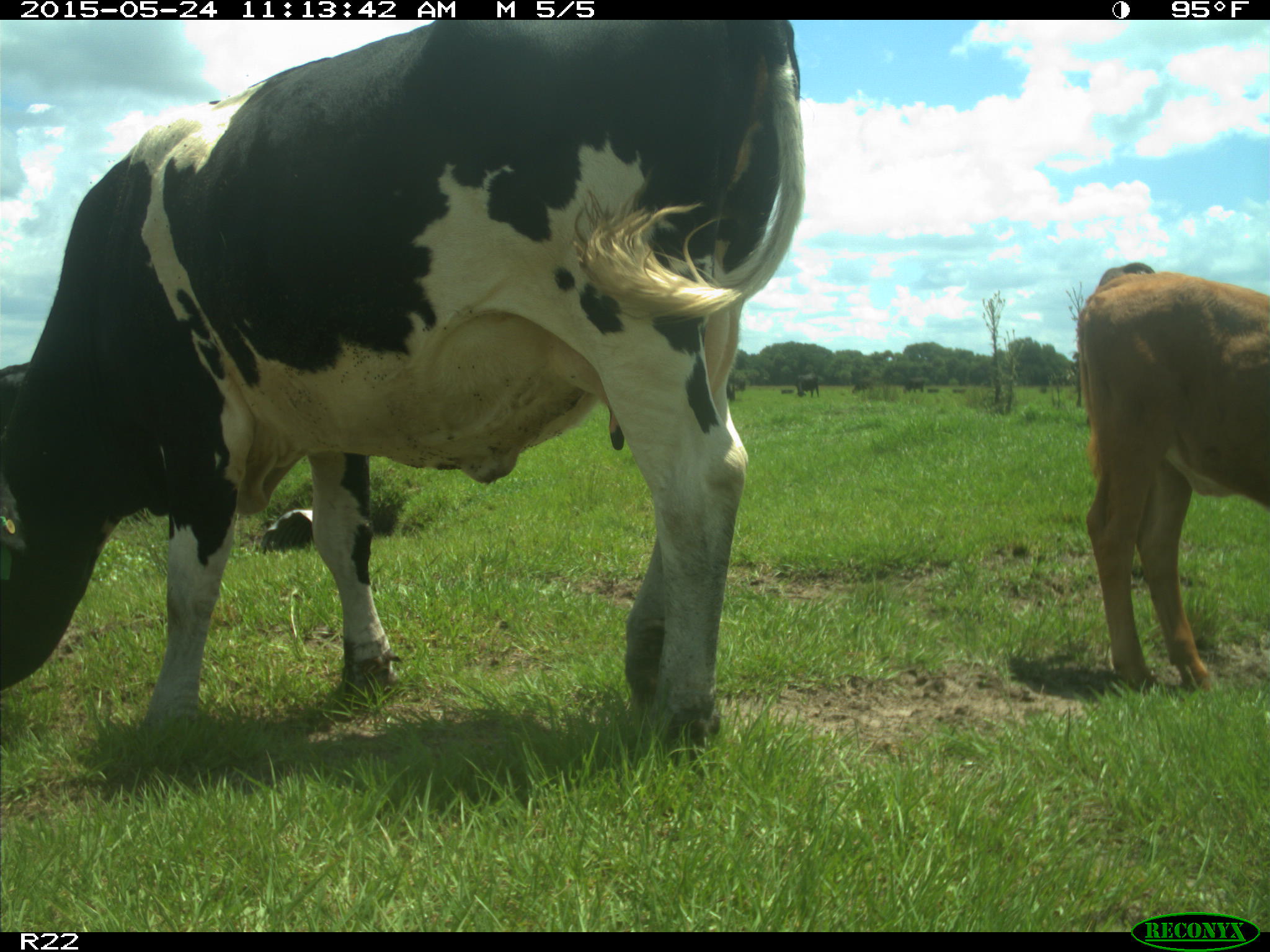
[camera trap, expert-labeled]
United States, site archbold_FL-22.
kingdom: Animalia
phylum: Chordata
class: Mammalia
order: Artiodactyla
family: Bovidae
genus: Bos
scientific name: Bos taurus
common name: domestic cow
Bos taurus (domestic cow).